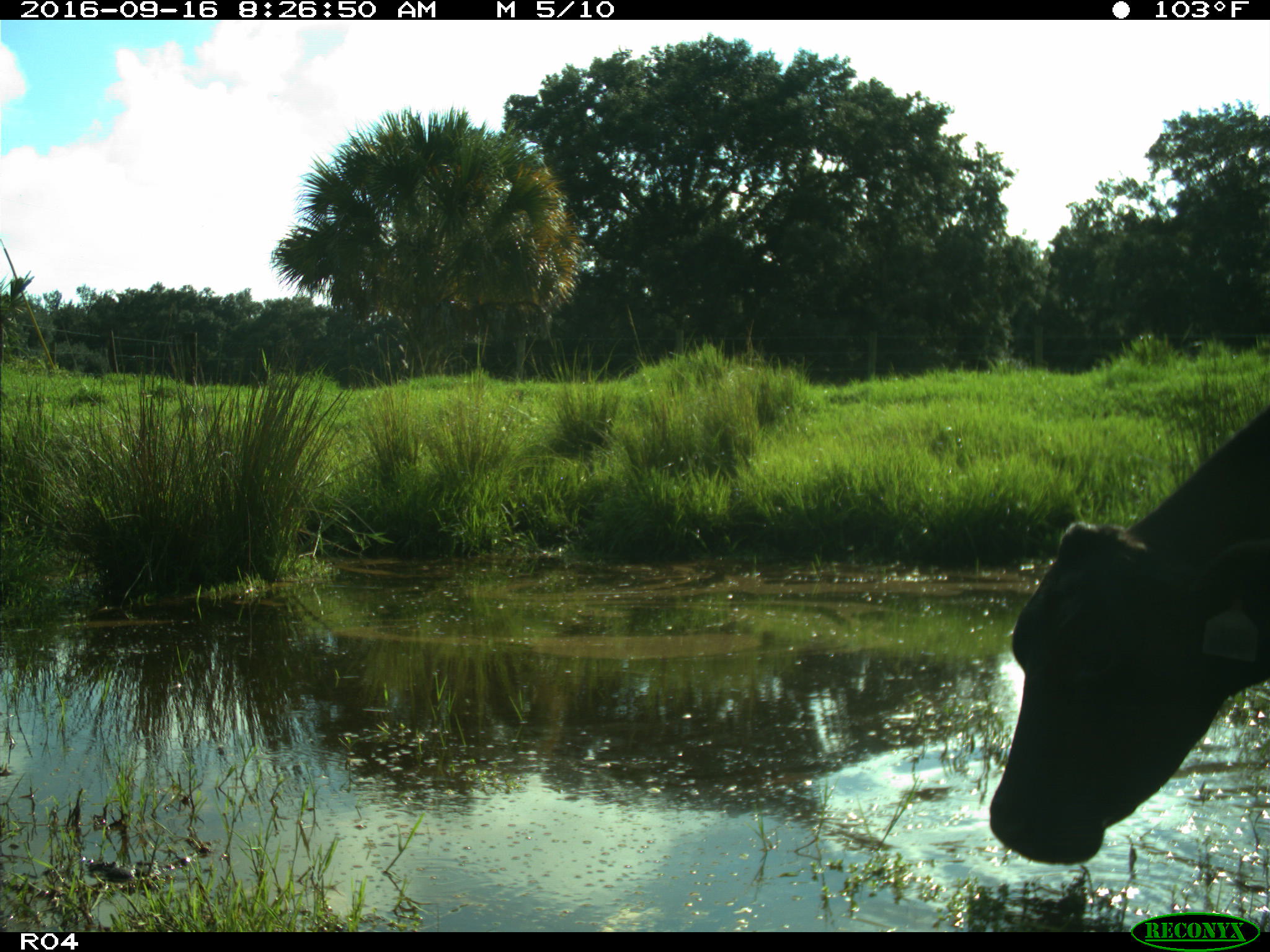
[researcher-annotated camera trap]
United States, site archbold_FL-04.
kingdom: Animalia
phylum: Chordata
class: Mammalia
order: Artiodactyla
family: Bovidae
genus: Bos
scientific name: Bos taurus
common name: domestic cow